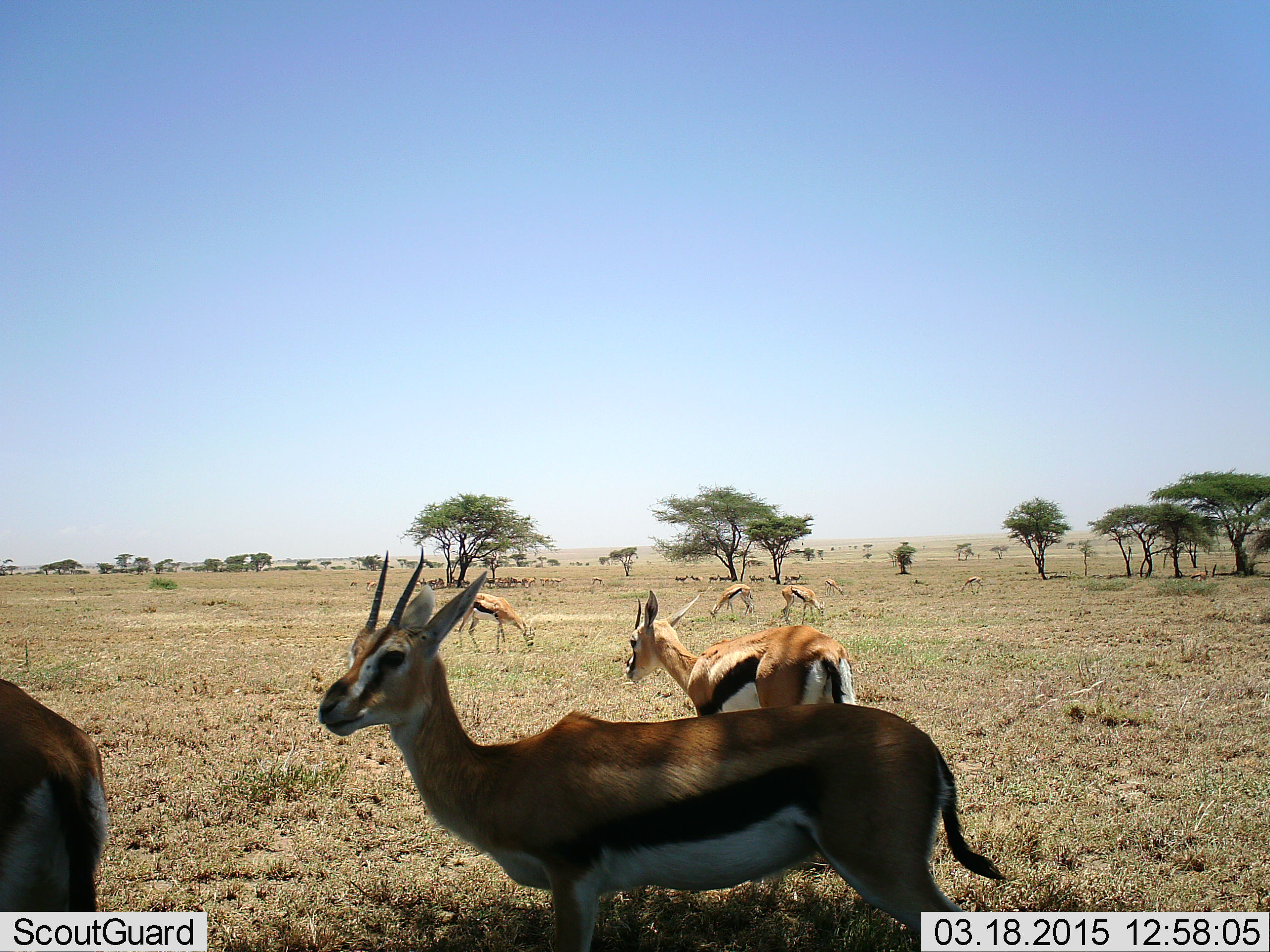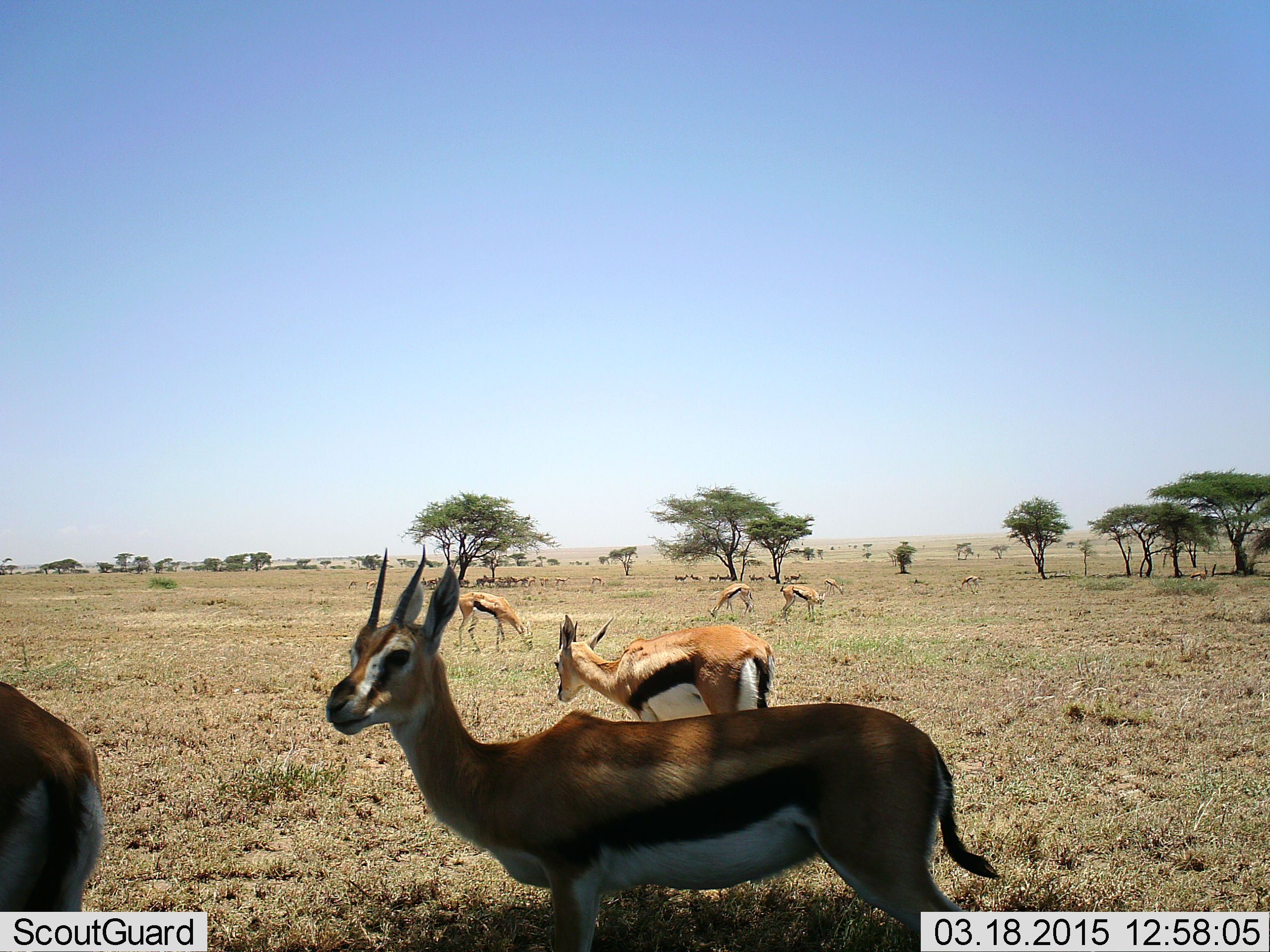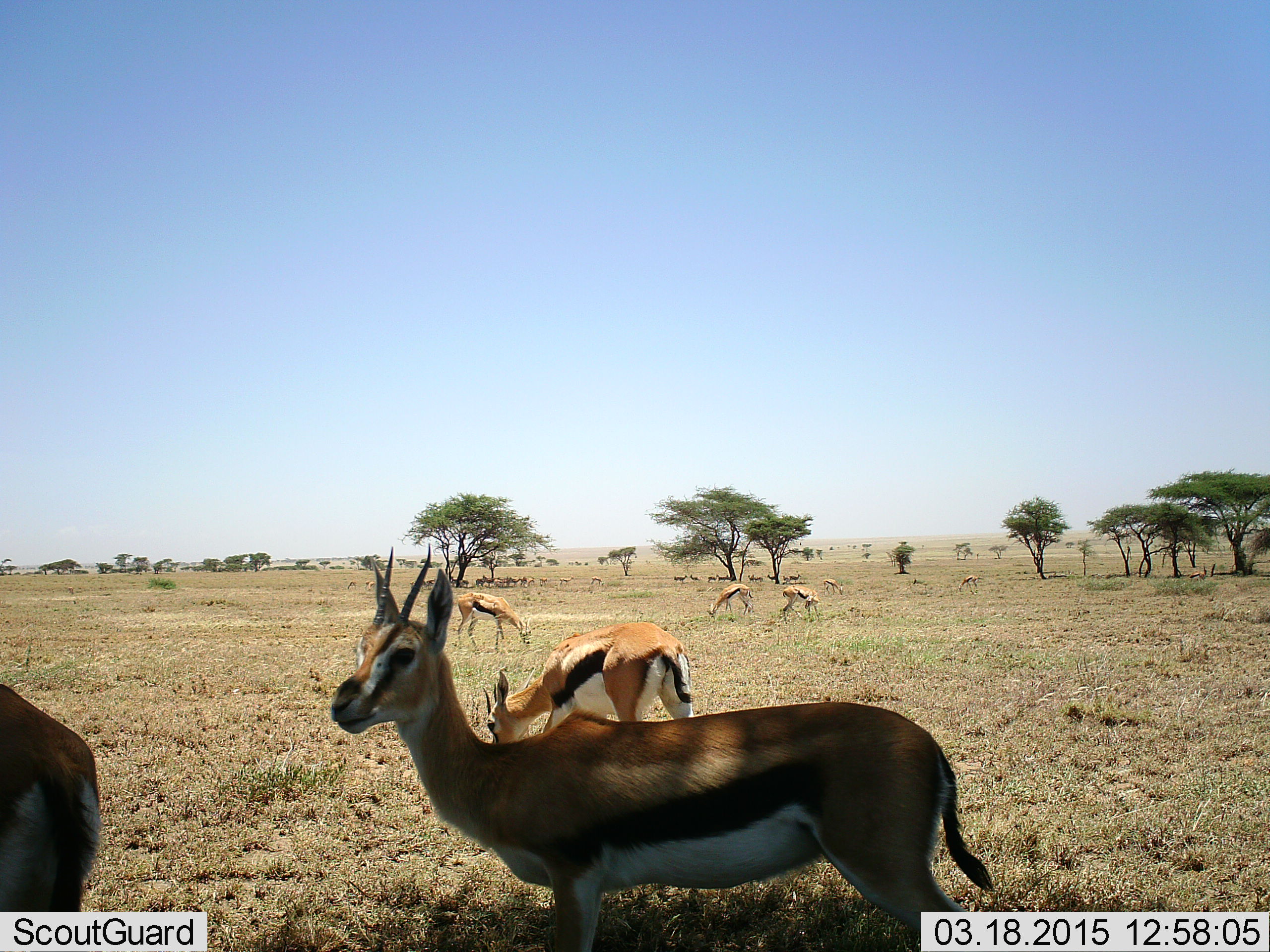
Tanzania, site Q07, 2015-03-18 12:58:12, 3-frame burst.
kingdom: Animalia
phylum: Chordata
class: Mammalia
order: Artiodactyla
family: Bovidae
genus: Eudorcas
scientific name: Eudorcas thomsonii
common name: thomson's gazelle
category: gazellethomsons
Gazellethomsons (thomson's gazelle) (Eudorcas thomsonii), count 11-50. Behavior (volunteer vote fractions): standing 70%, resting 20%, moving 40%, interacting 0%. Young present (vote fraction): 0%. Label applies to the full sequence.